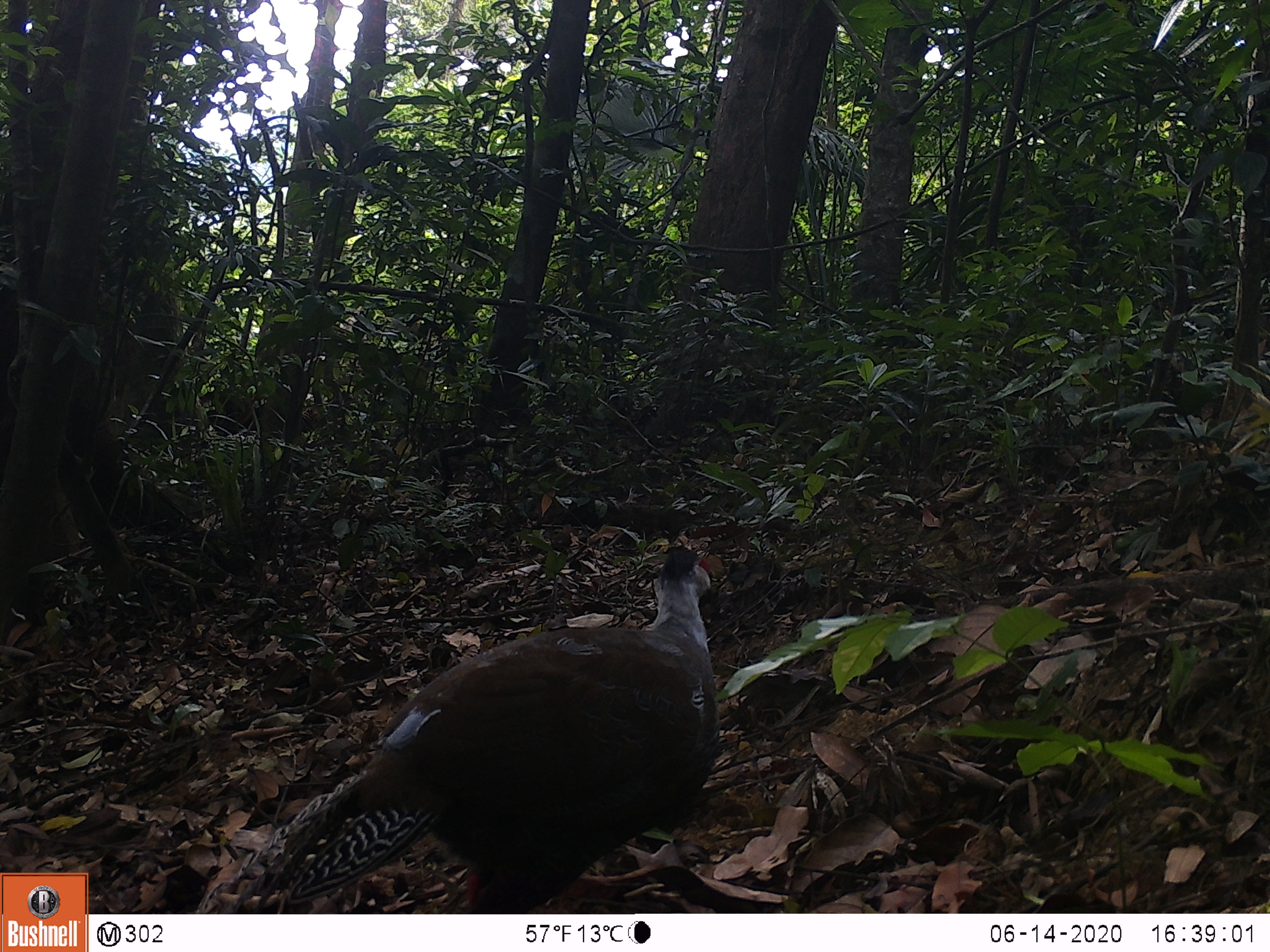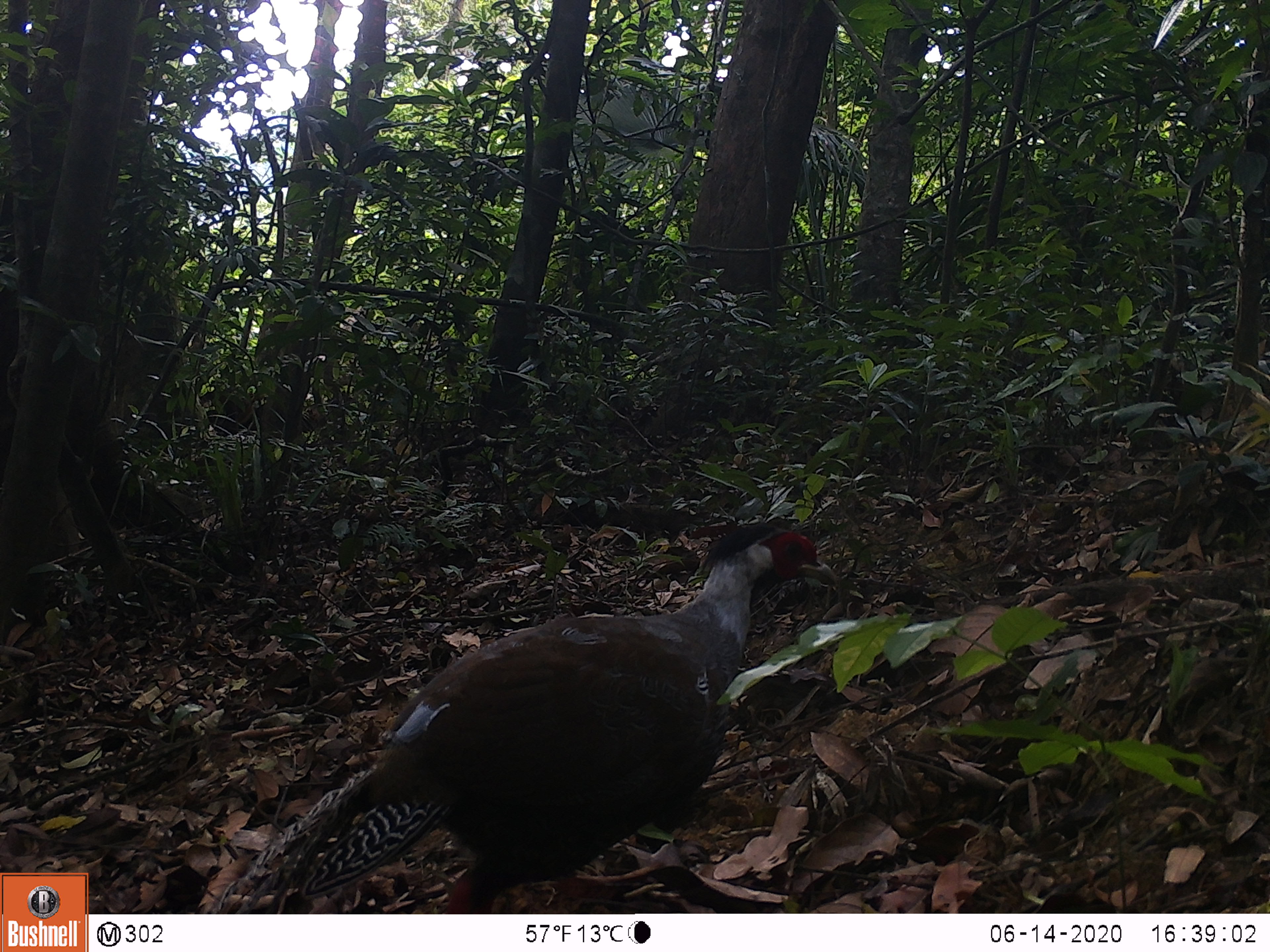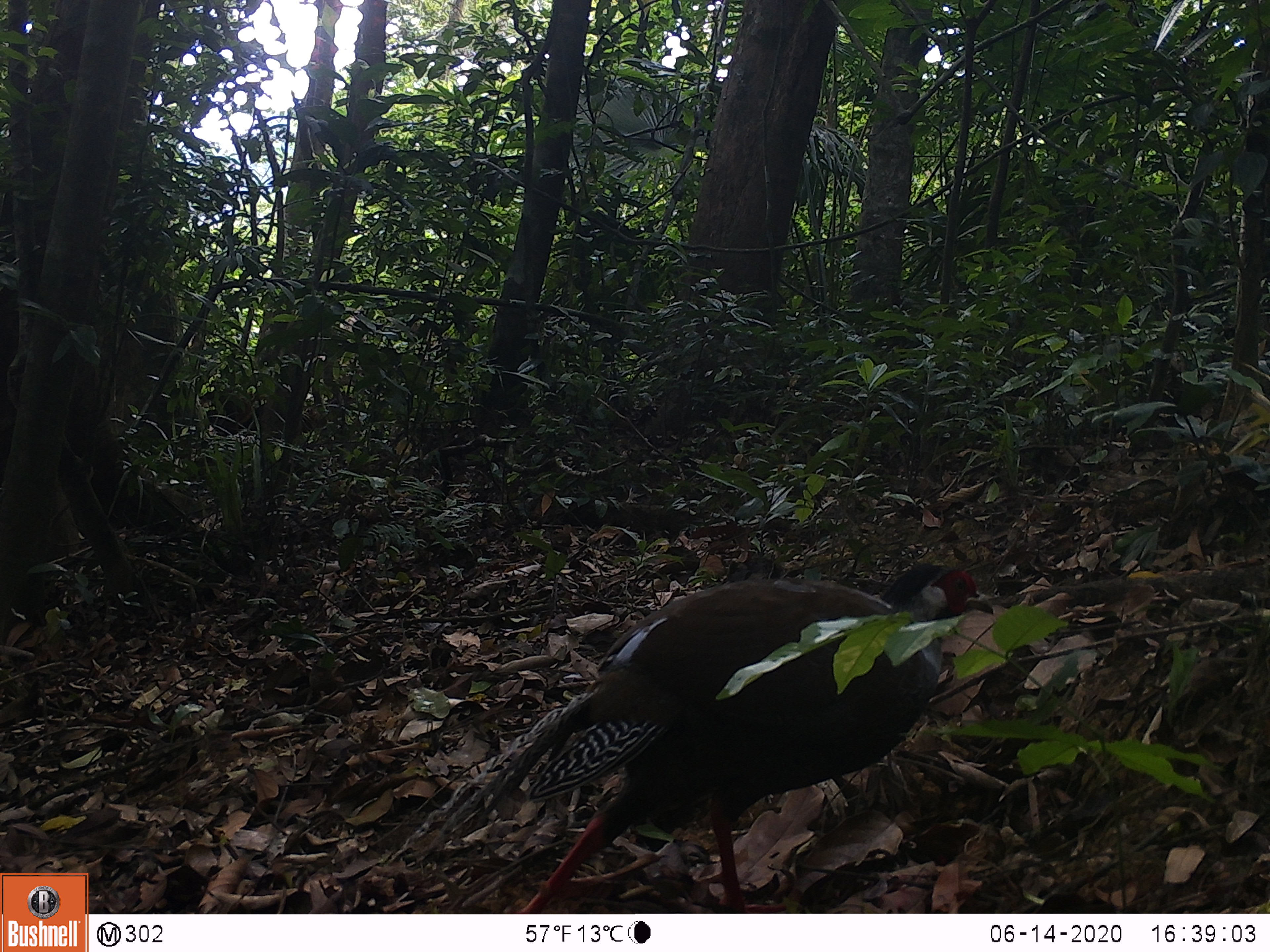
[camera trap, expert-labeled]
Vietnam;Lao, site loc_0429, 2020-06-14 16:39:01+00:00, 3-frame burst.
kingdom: Animalia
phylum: Chordata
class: Aves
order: Galliformes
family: Phasianidae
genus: Lophura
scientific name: Lophura nycthemera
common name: silver pheasant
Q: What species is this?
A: Silver pheasant (Lophura nycthemera).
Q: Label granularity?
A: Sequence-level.